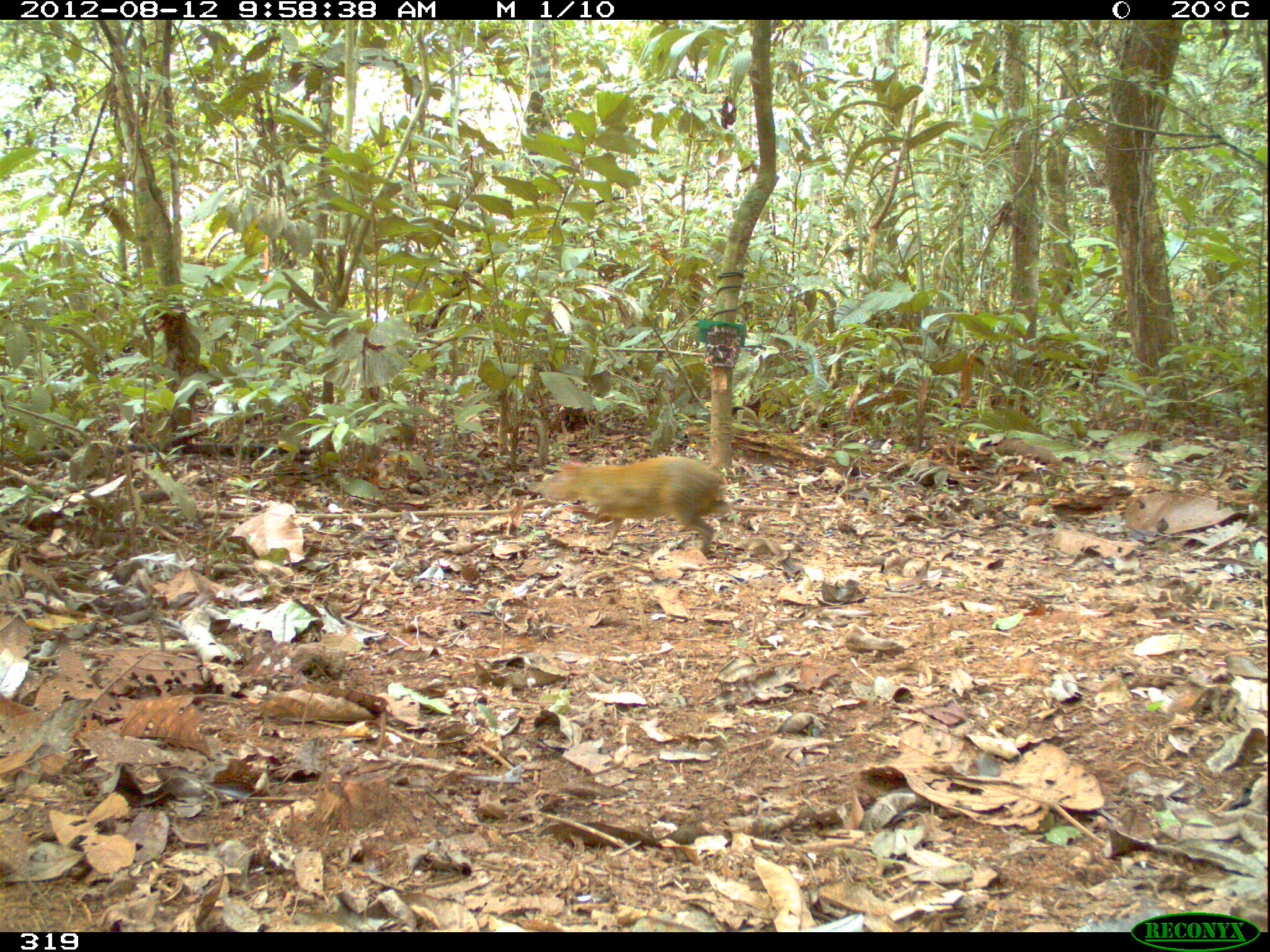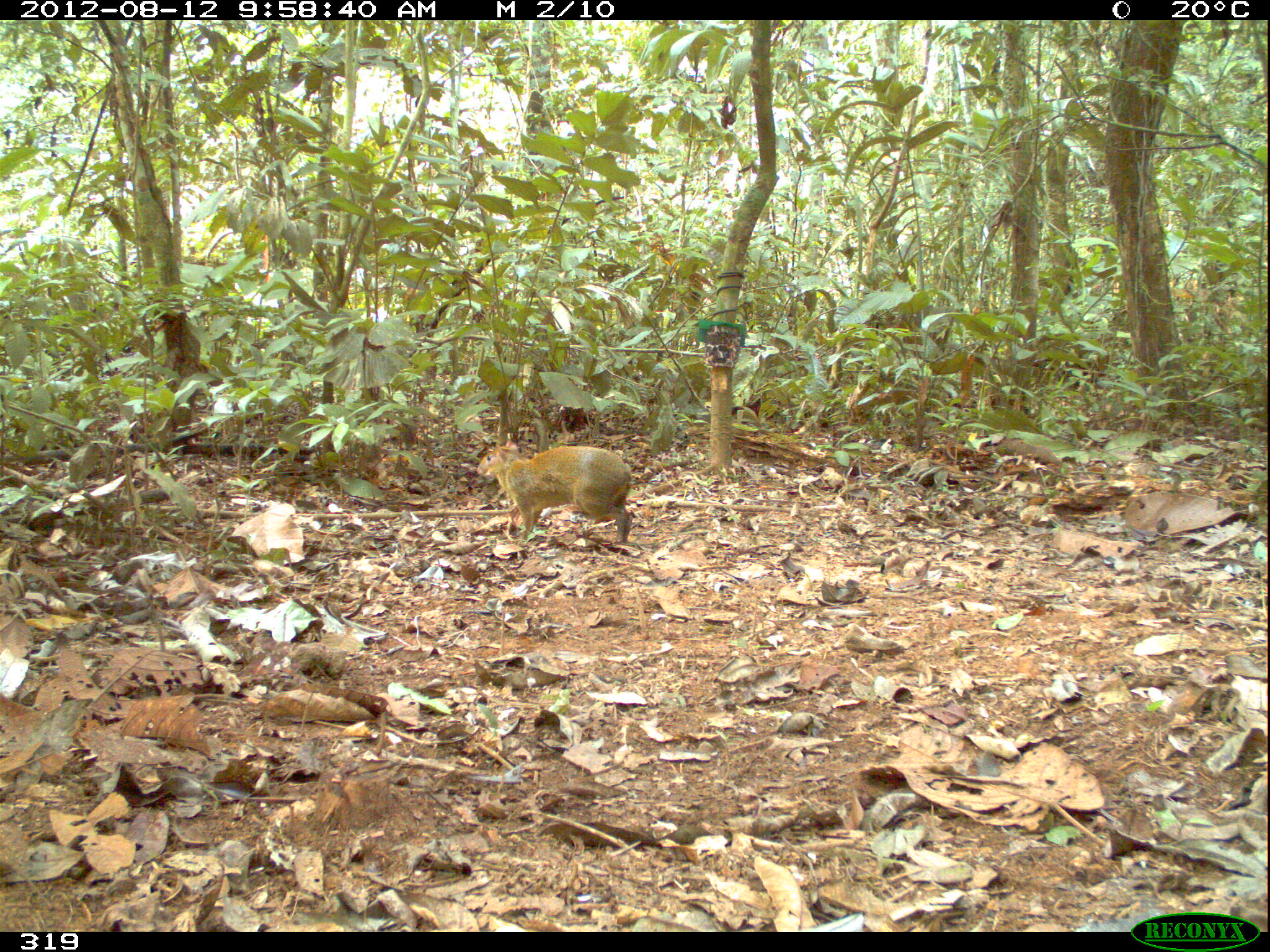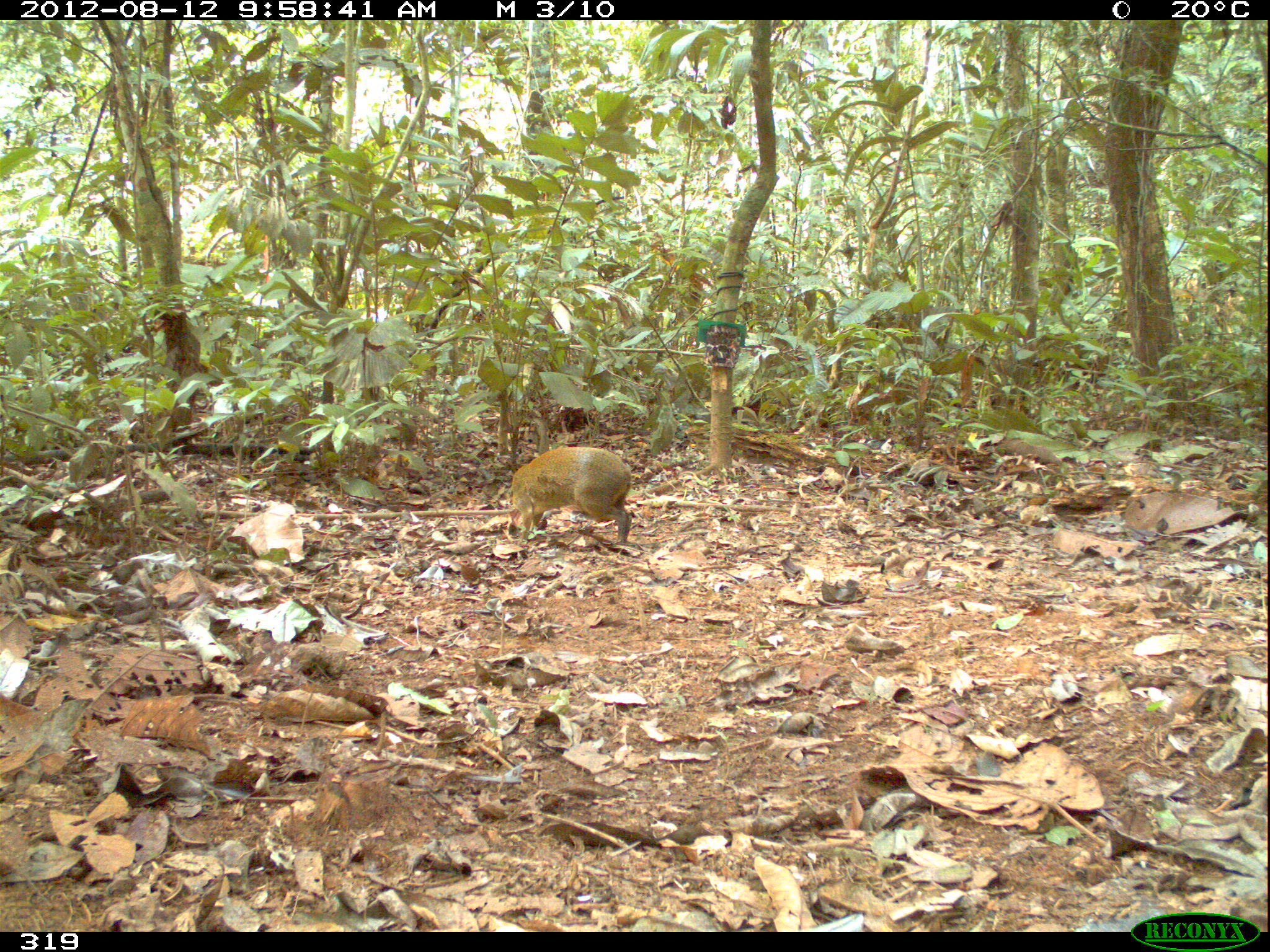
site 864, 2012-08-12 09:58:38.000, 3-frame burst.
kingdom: Animalia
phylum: Chordata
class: Mammalia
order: Rodentia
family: Dasyproctidae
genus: Dasyprocta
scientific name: Dasyprocta punctata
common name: central american agouti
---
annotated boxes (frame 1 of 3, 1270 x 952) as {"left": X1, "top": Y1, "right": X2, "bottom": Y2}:
dasyprocta punctata: {"left": 531, "top": 454, "right": 727, "bottom": 554}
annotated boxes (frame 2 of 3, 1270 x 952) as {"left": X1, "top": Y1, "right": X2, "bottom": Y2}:
dasyprocta punctata: {"left": 474, "top": 437, "right": 633, "bottom": 544}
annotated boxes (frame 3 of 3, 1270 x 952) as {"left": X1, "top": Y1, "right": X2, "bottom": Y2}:
dasyprocta punctata: {"left": 509, "top": 444, "right": 632, "bottom": 544}